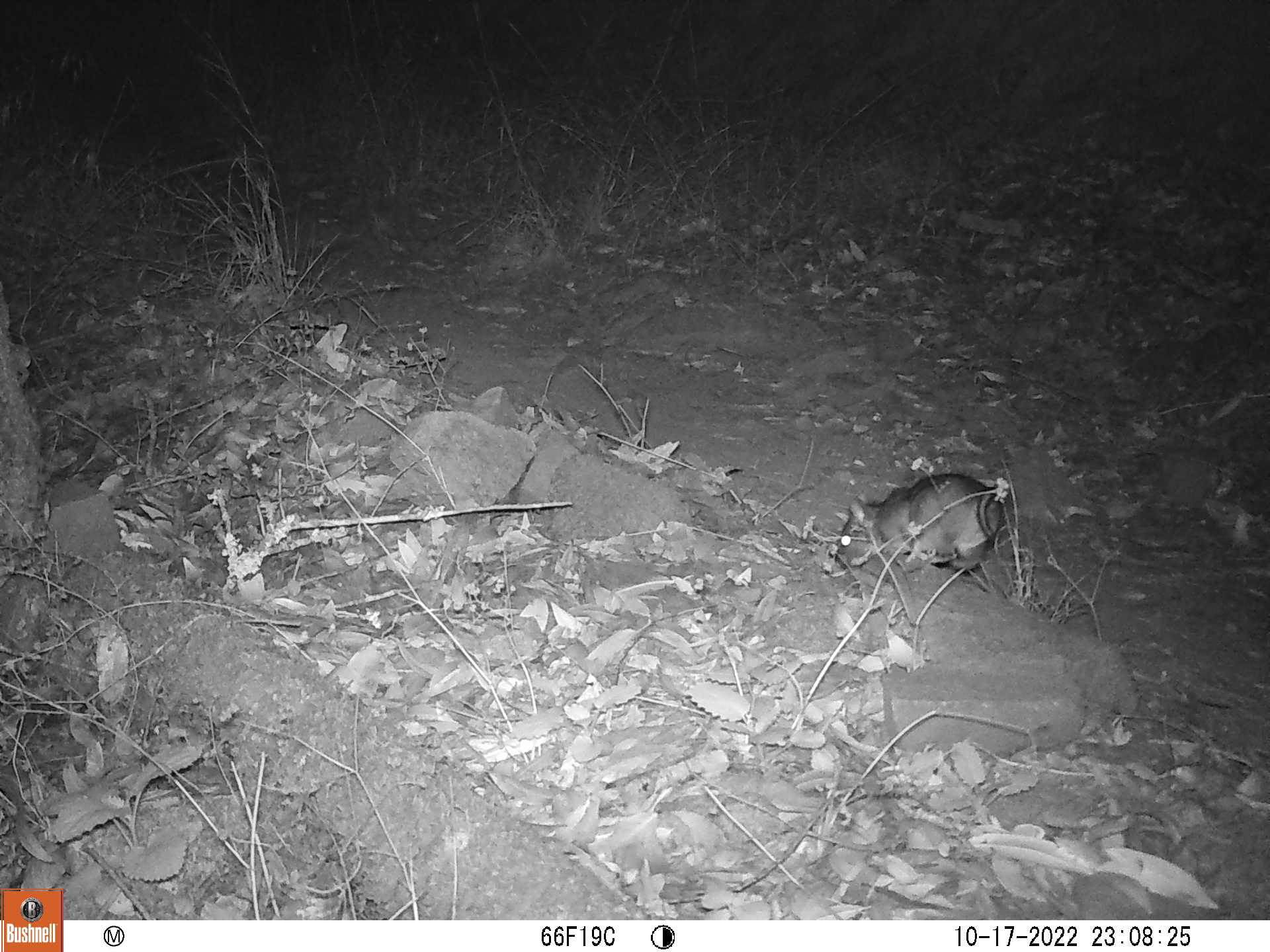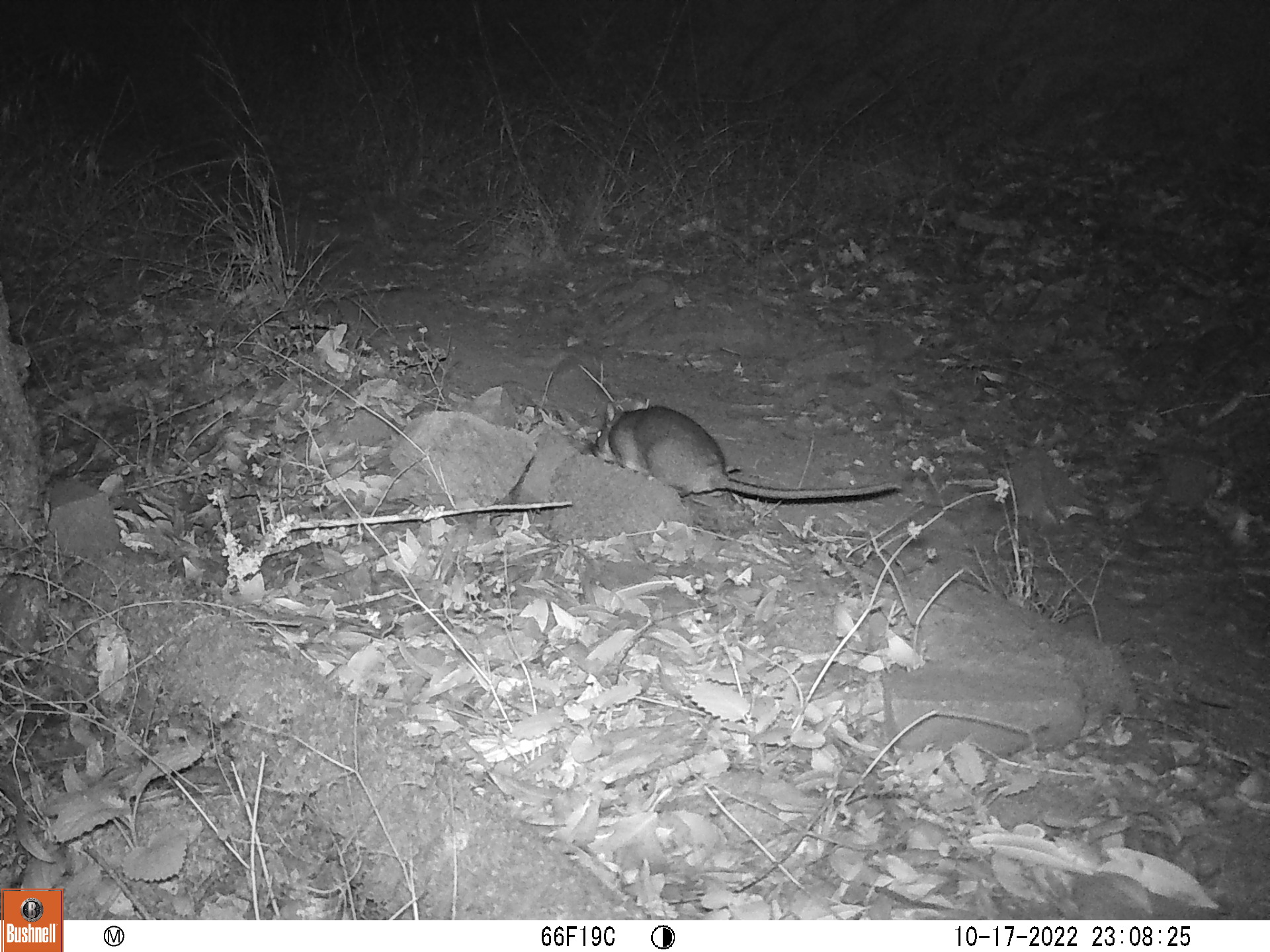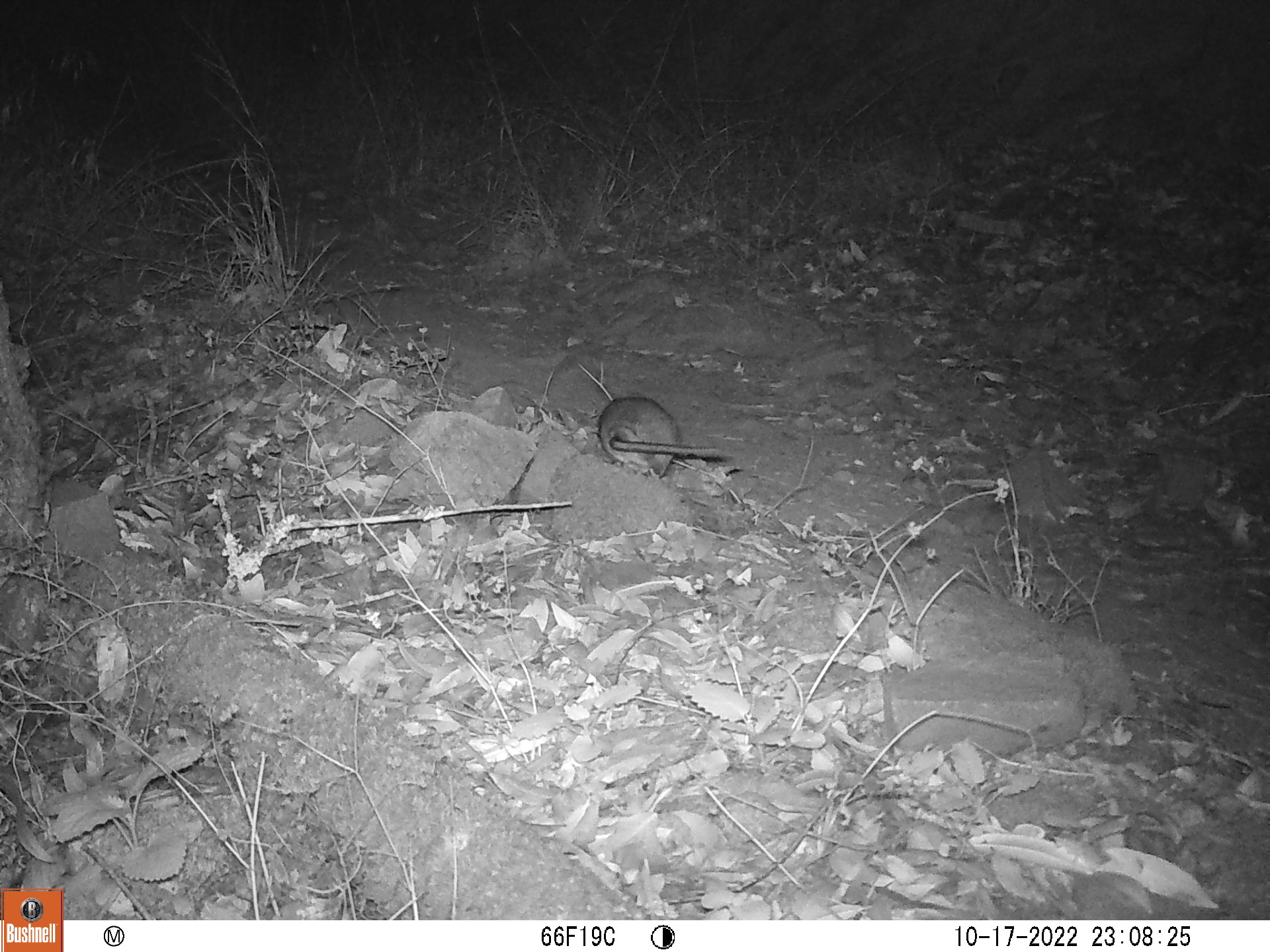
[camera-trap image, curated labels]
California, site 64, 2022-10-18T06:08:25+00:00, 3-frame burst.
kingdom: Animalia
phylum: Chordata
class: Mammalia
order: Rodentia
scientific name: Rodentia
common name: mouse or rat